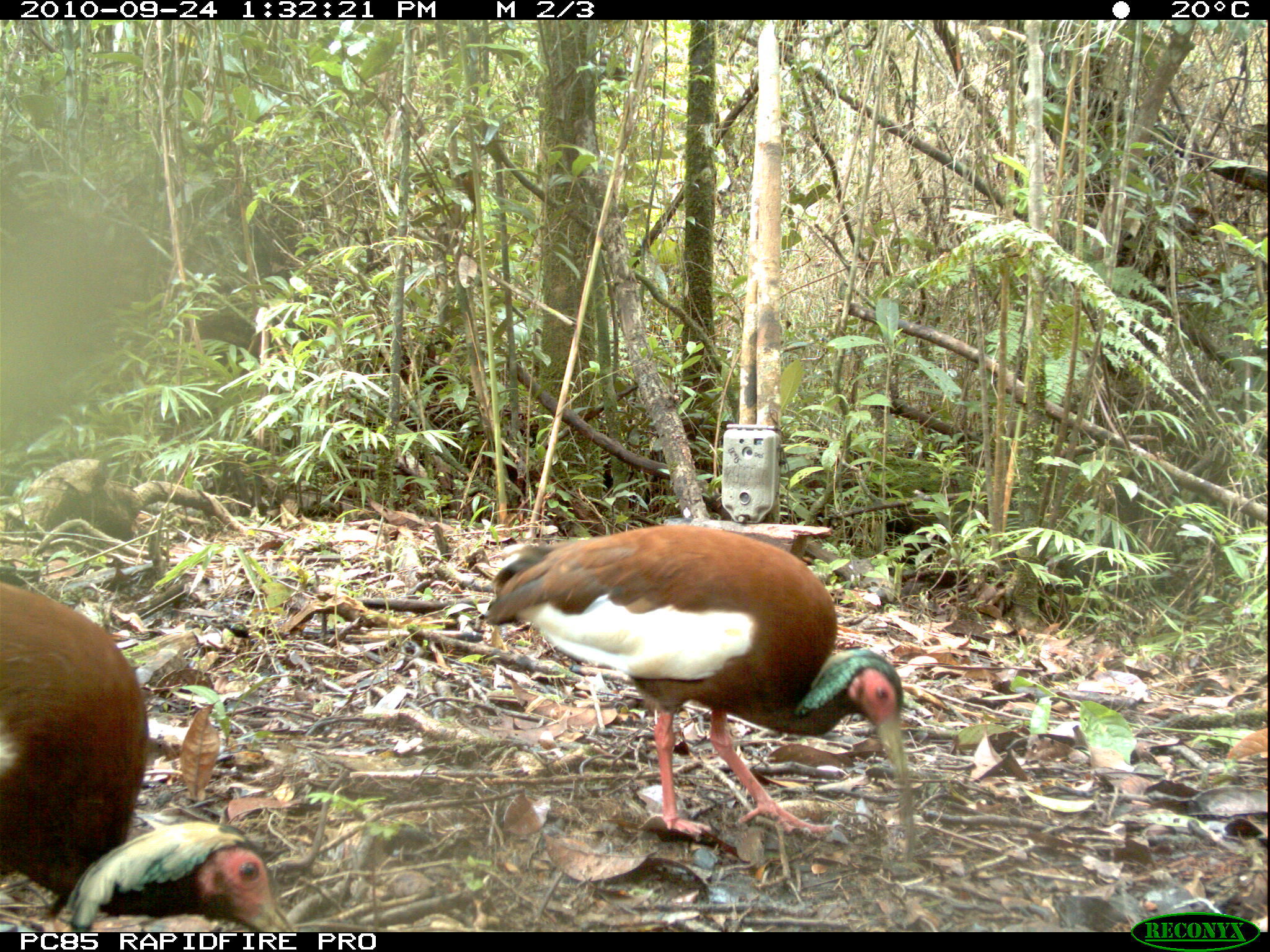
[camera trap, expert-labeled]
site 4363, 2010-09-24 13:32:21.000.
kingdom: Animalia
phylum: Chordata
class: Aves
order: Pelecaniformes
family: Threskiornithidae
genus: Lophotibis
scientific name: Lophotibis cristata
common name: madagascar ibis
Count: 1.